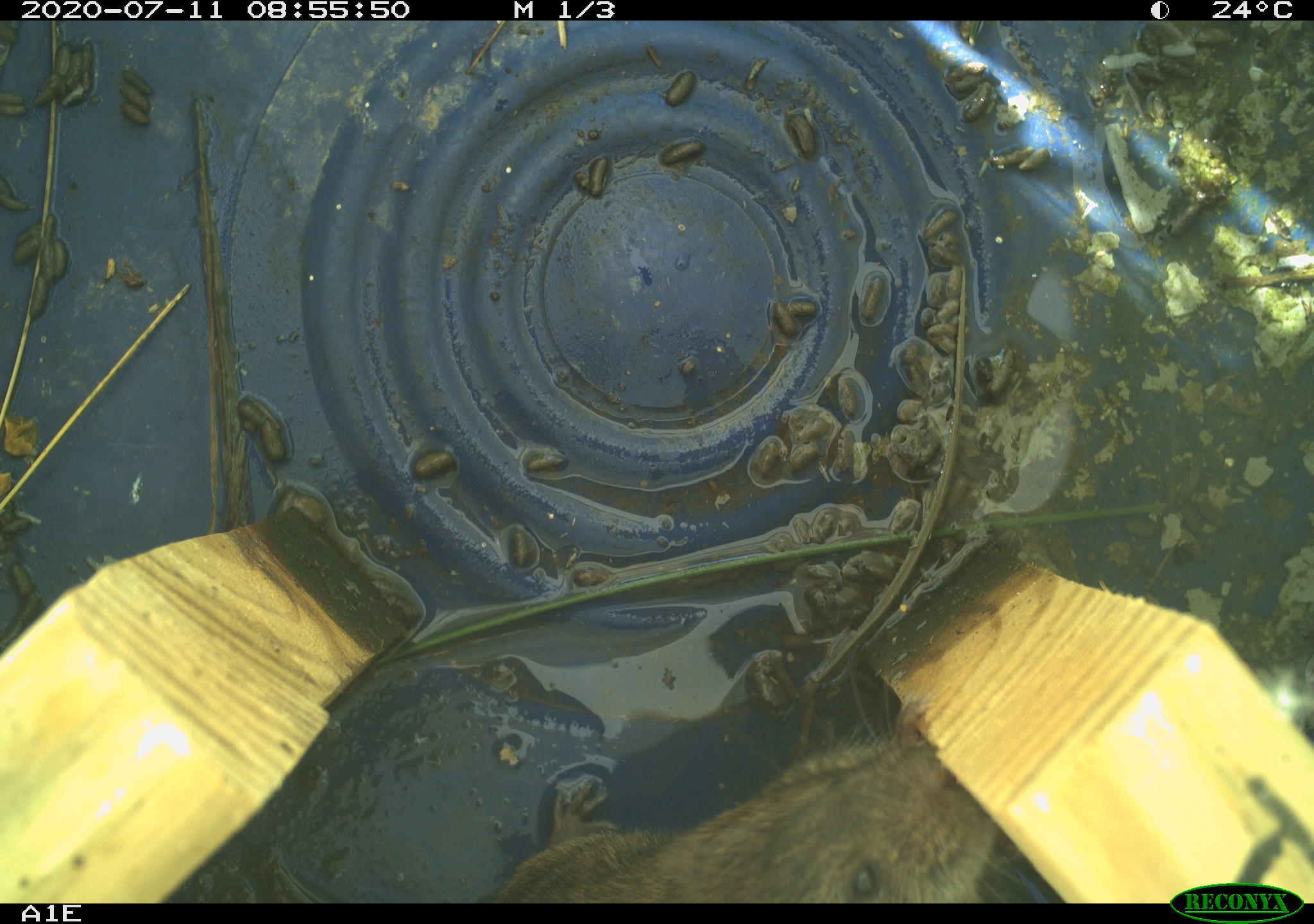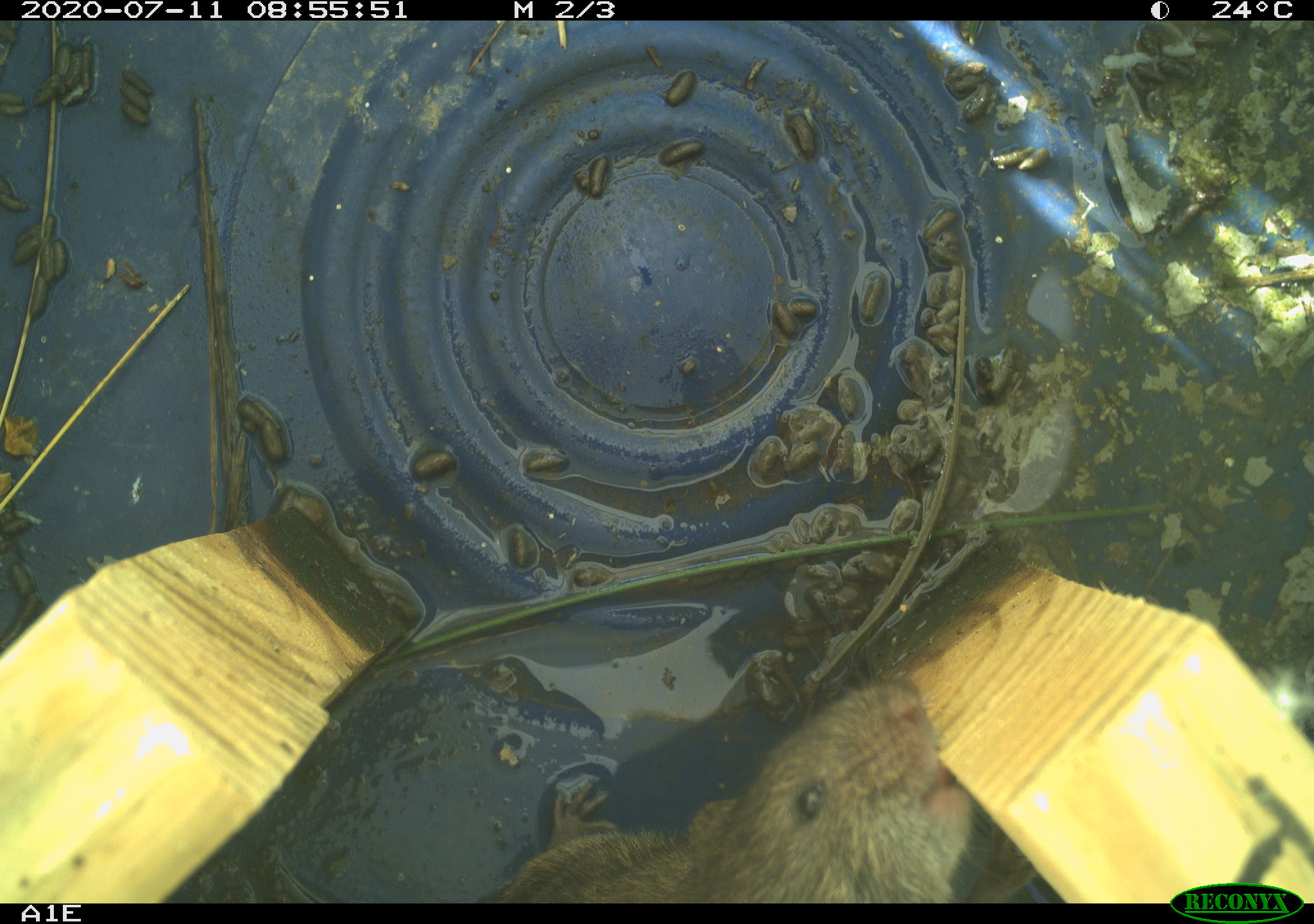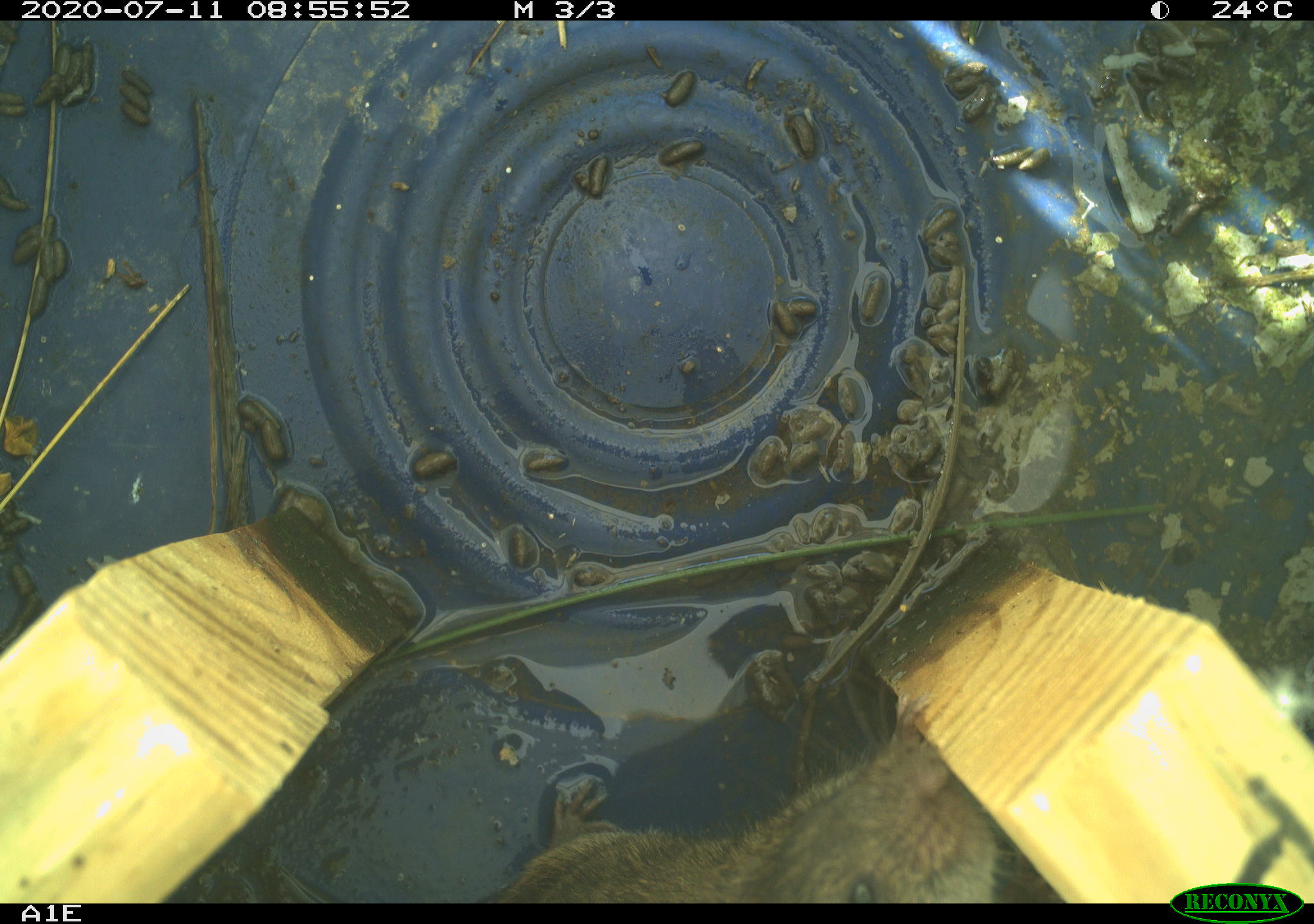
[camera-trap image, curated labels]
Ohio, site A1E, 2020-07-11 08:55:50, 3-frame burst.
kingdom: Animalia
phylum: Chordata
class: Mammalia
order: Rodentia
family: Cricetidae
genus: Microtus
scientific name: Microtus pennsylvanicus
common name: meadow vole